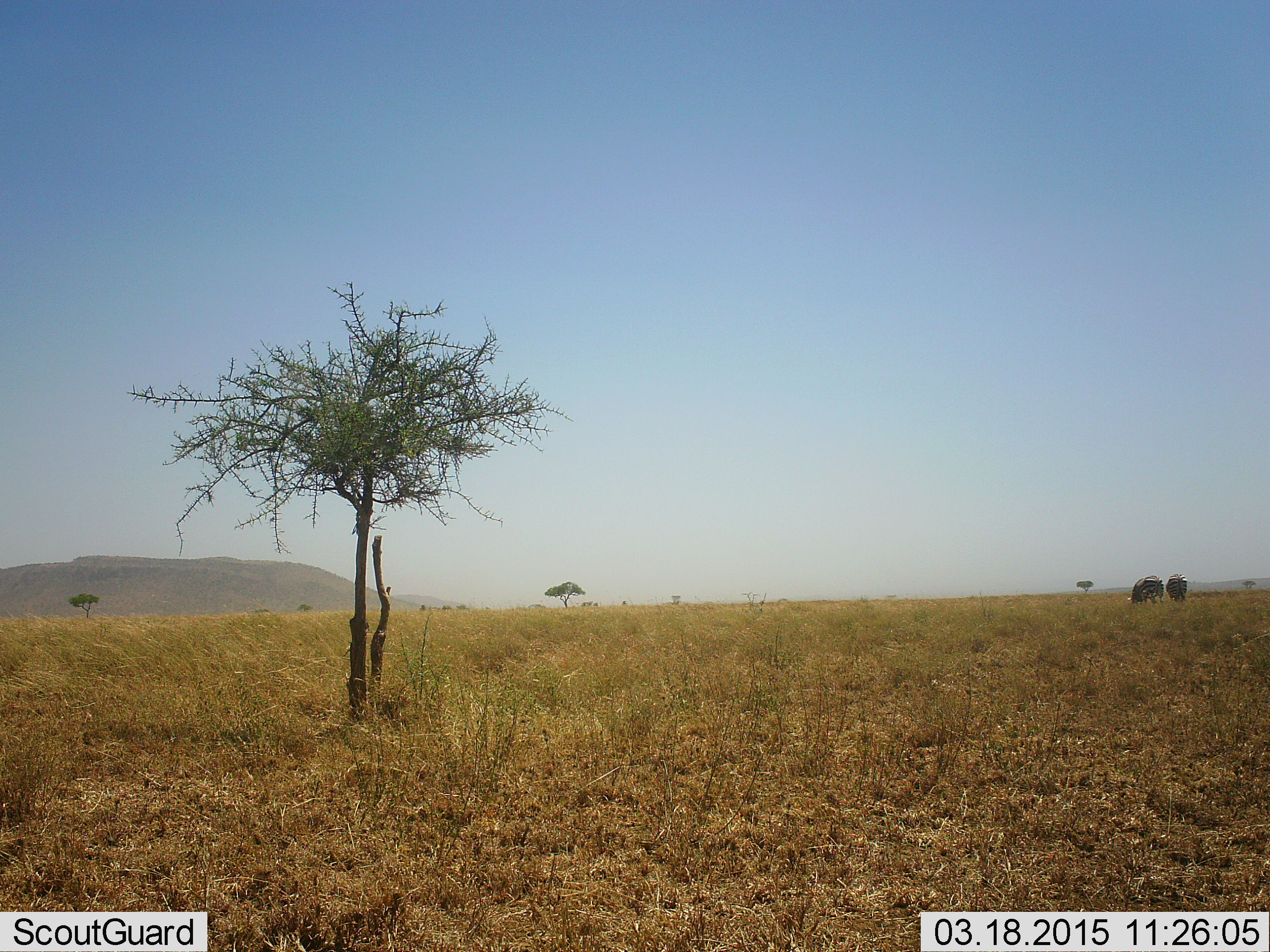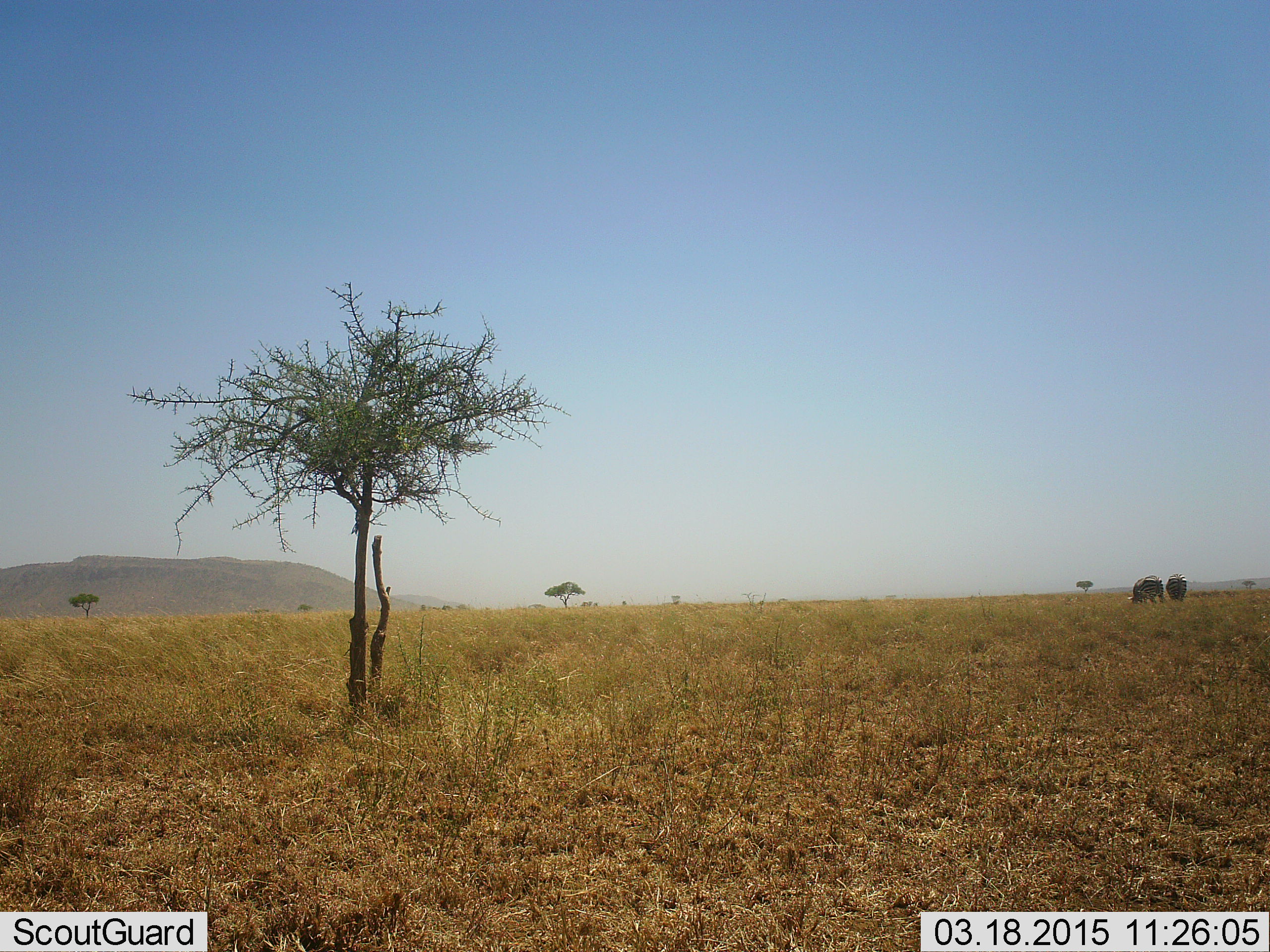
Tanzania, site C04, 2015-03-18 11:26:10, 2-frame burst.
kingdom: Animalia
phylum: Chordata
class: Mammalia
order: Perissodactyla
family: Equidae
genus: Equus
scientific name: Equus quagga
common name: plains zebra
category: zebra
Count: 2.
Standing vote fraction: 17%.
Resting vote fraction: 0%.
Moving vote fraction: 0%.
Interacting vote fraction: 0%.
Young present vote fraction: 0%.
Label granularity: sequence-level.